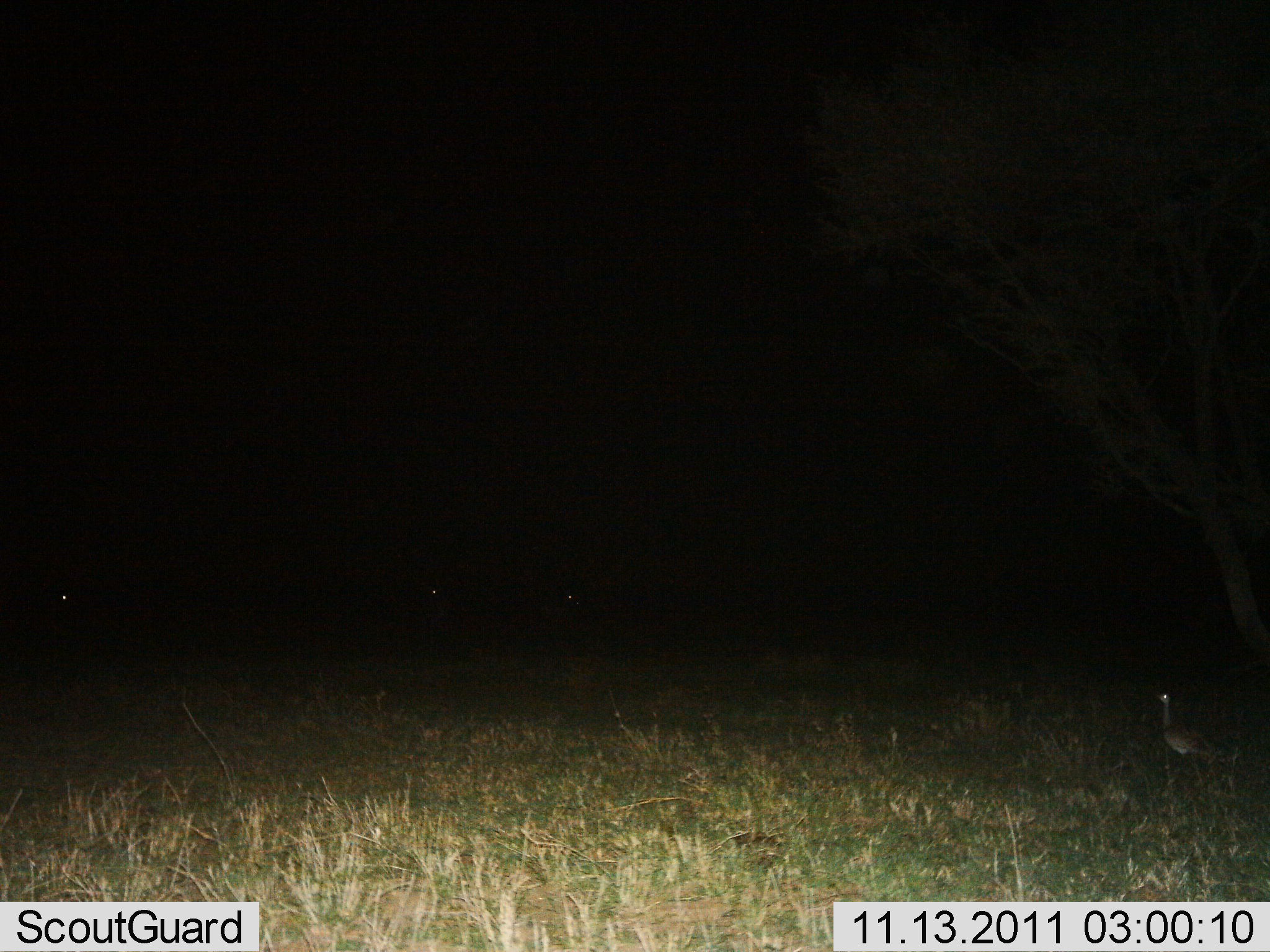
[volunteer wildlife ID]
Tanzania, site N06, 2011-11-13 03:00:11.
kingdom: Animalia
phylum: Chordata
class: Aves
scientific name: Aves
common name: bird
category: otherbird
Otherbird (bird) (Aves), count 1. Behavior (volunteer vote fractions): standing 92%, resting 0%, moving 8%, interacting 0%. Young present (vote fraction): 0%. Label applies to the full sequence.